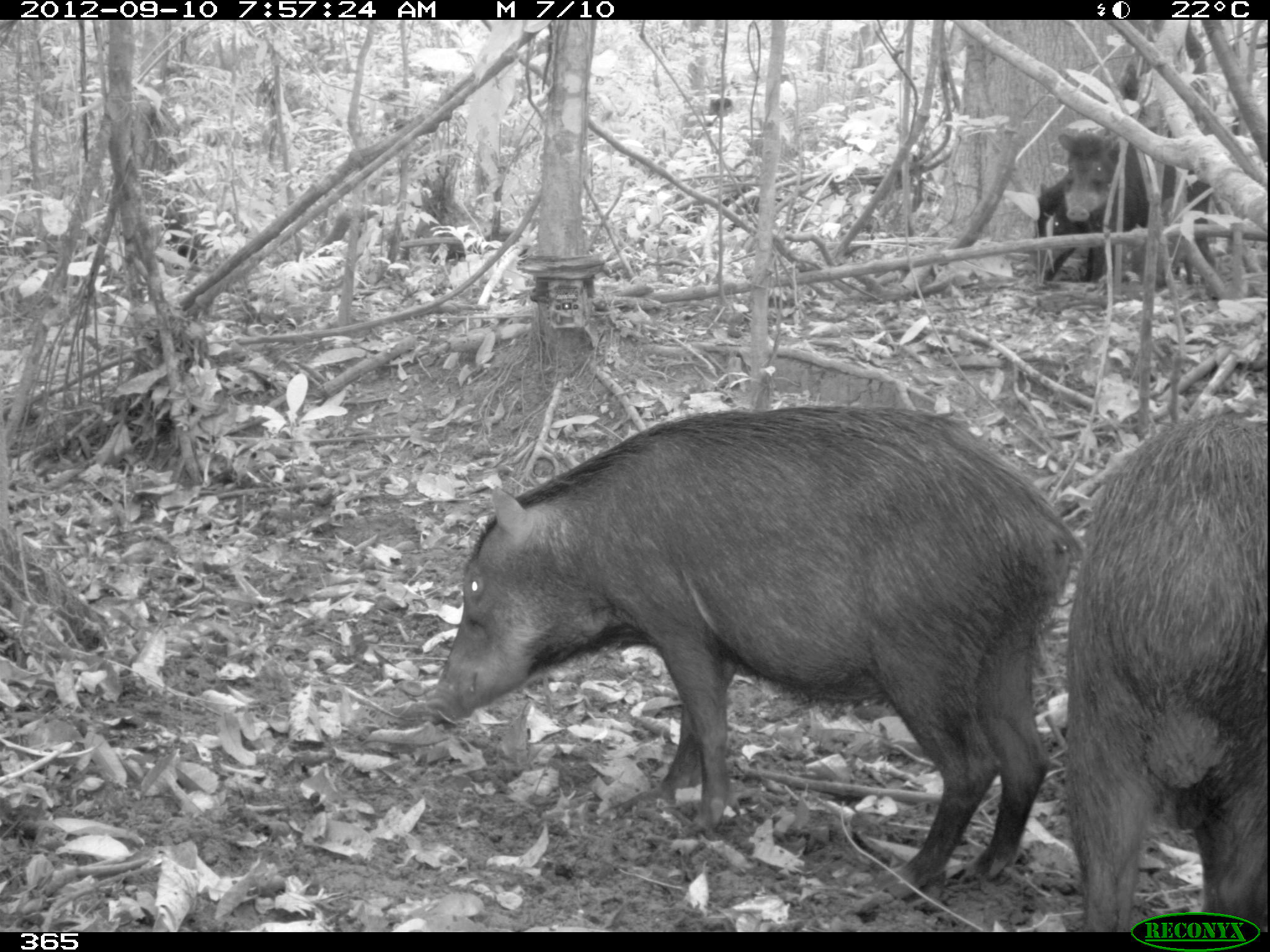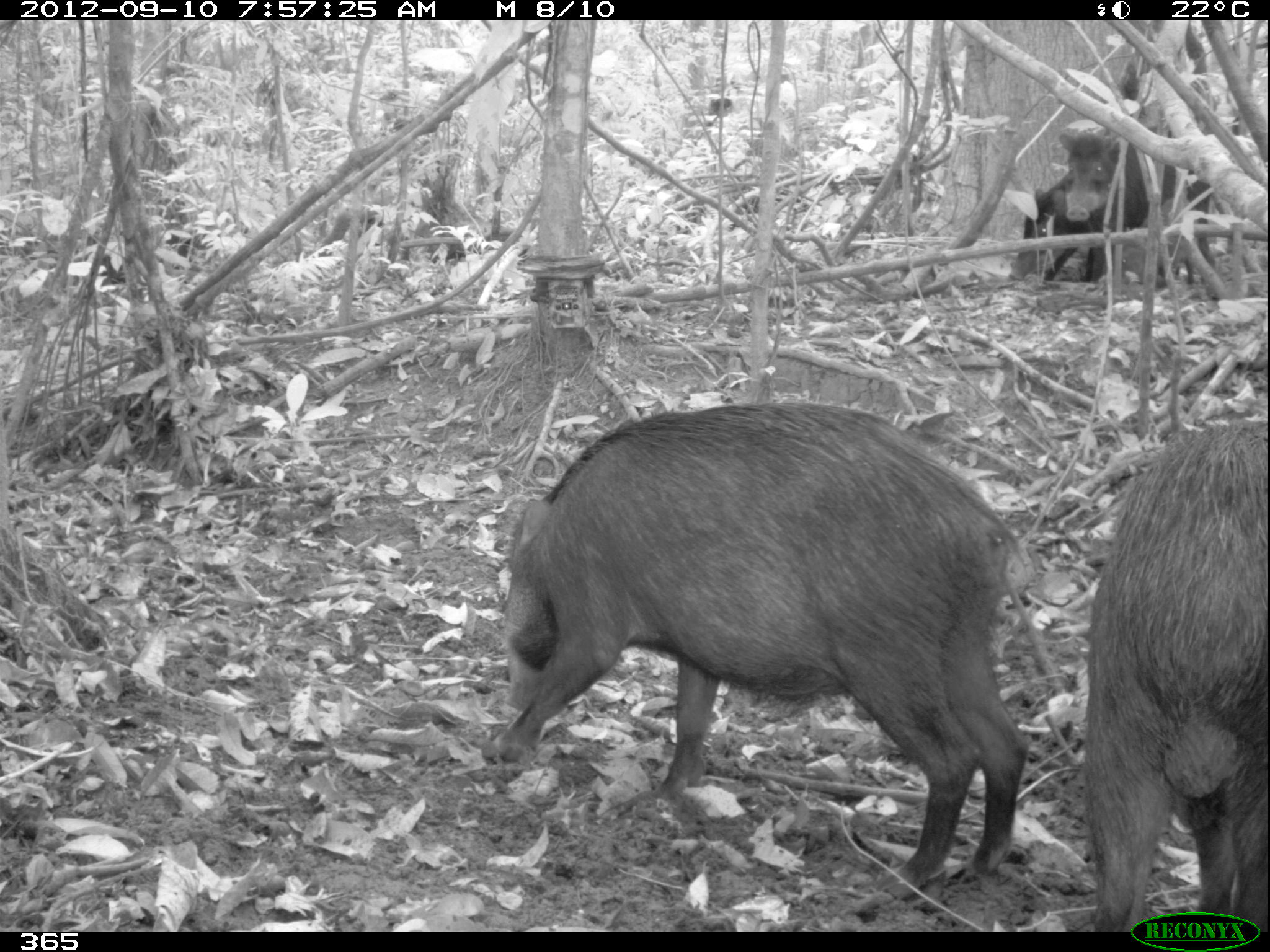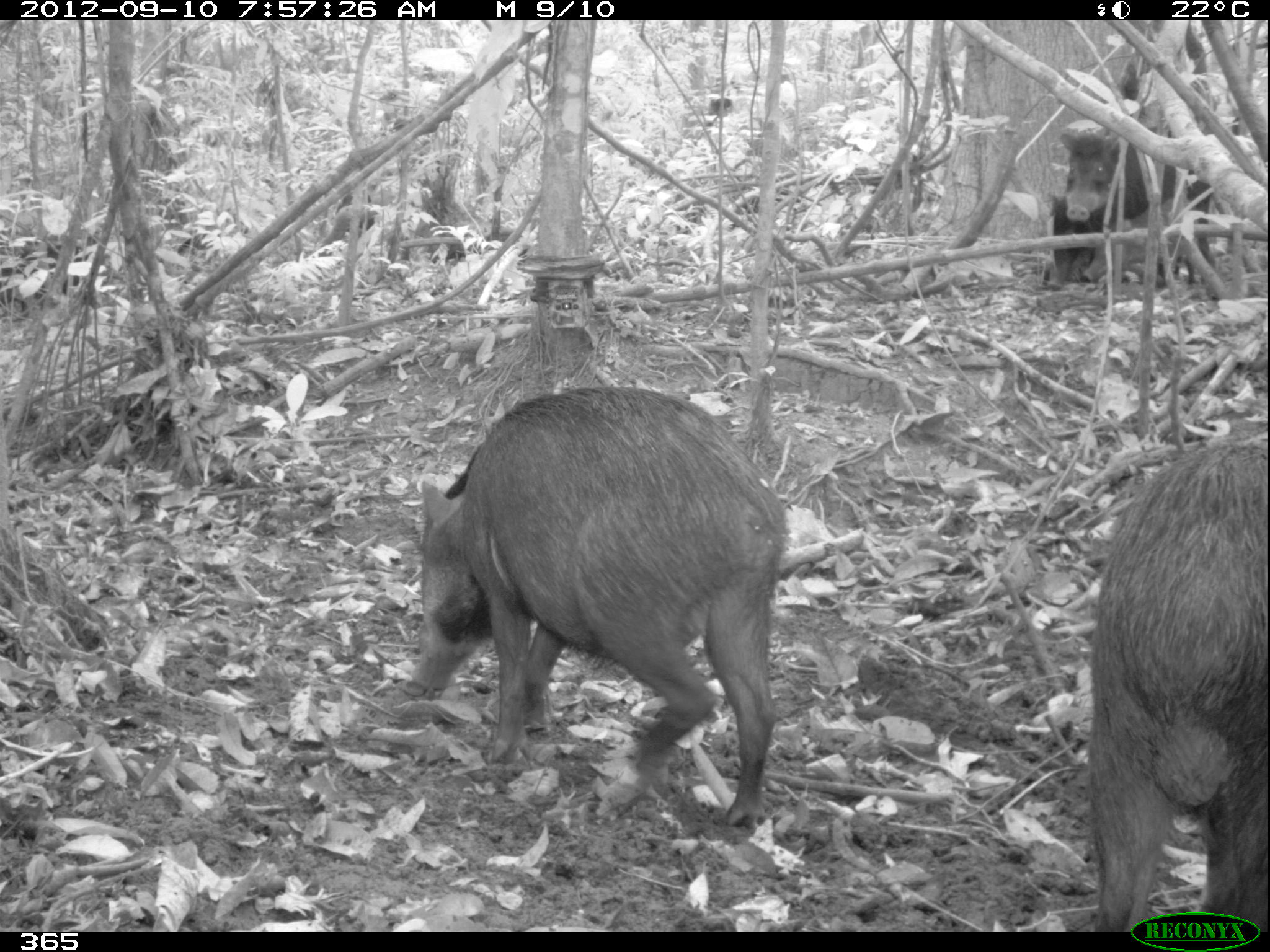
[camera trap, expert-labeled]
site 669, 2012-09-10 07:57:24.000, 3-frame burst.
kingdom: Animalia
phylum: Chordata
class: Mammalia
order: Artiodactyla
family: Tayassuidae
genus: Tayassu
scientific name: Tayassu pecari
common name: white-lipped peccary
Tayassu pecari (white-lipped peccary).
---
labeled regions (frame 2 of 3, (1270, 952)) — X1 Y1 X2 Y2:
tayassu pecari: 481 402 1029 897; 1083 420 1267 931; 1059 129 1211 291; 1008 173 1091 281; 1102 196 1198 282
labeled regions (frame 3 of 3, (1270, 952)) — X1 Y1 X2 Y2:
tayassu pecari: 409 385 786 827; 1086 438 1267 931; 1062 106 1213 283; 1043 197 1181 289; 1082 199 1197 283